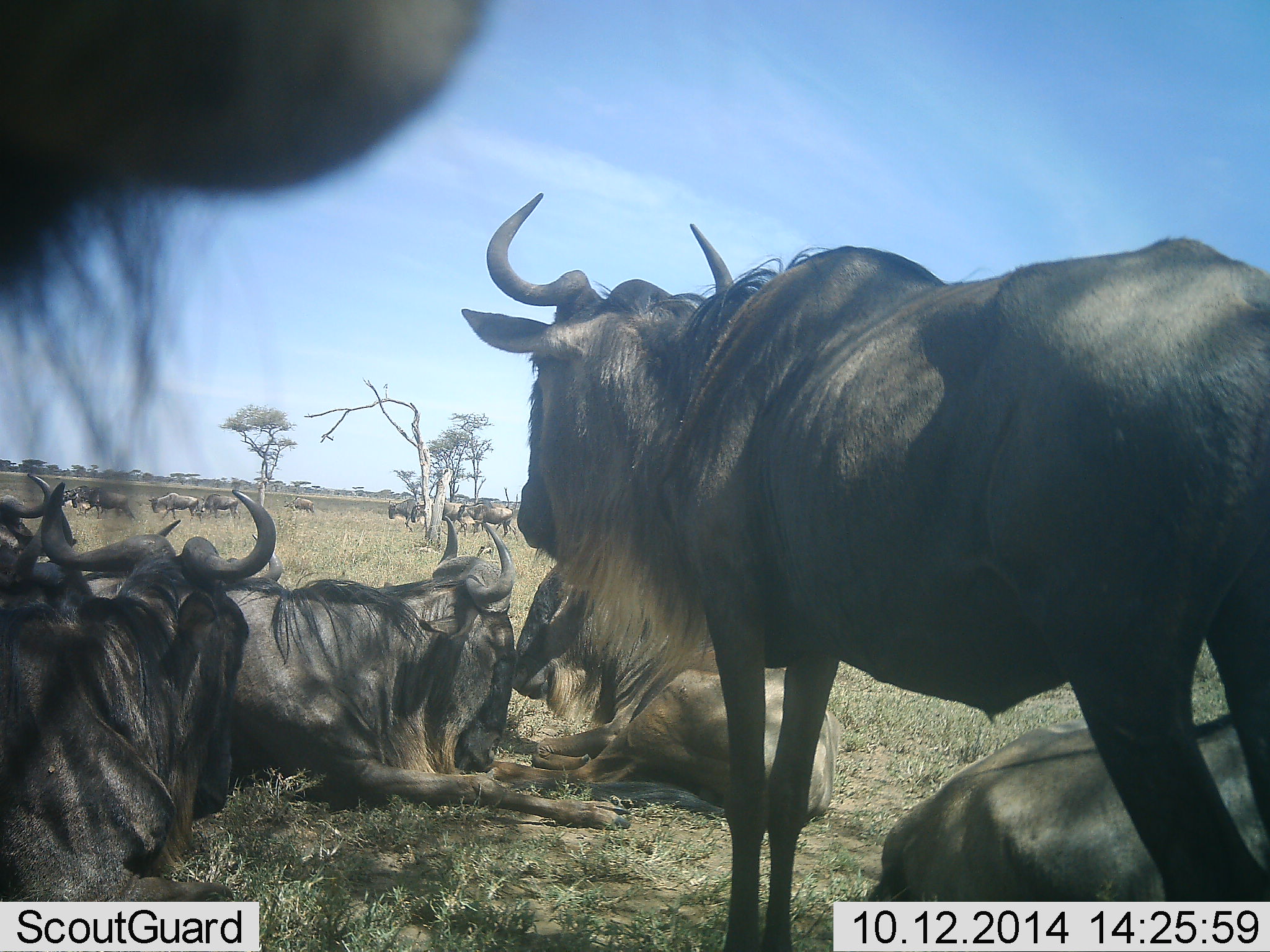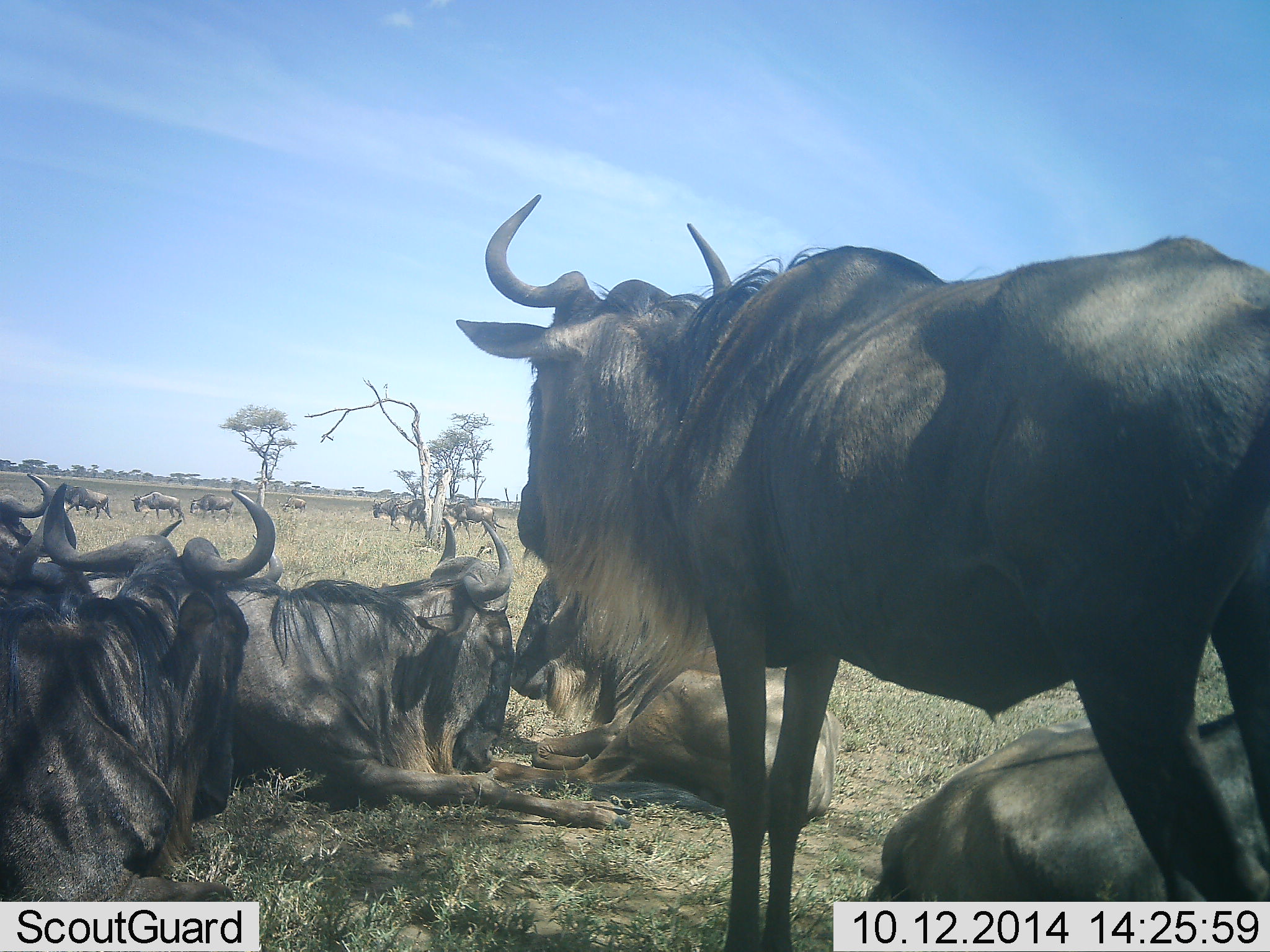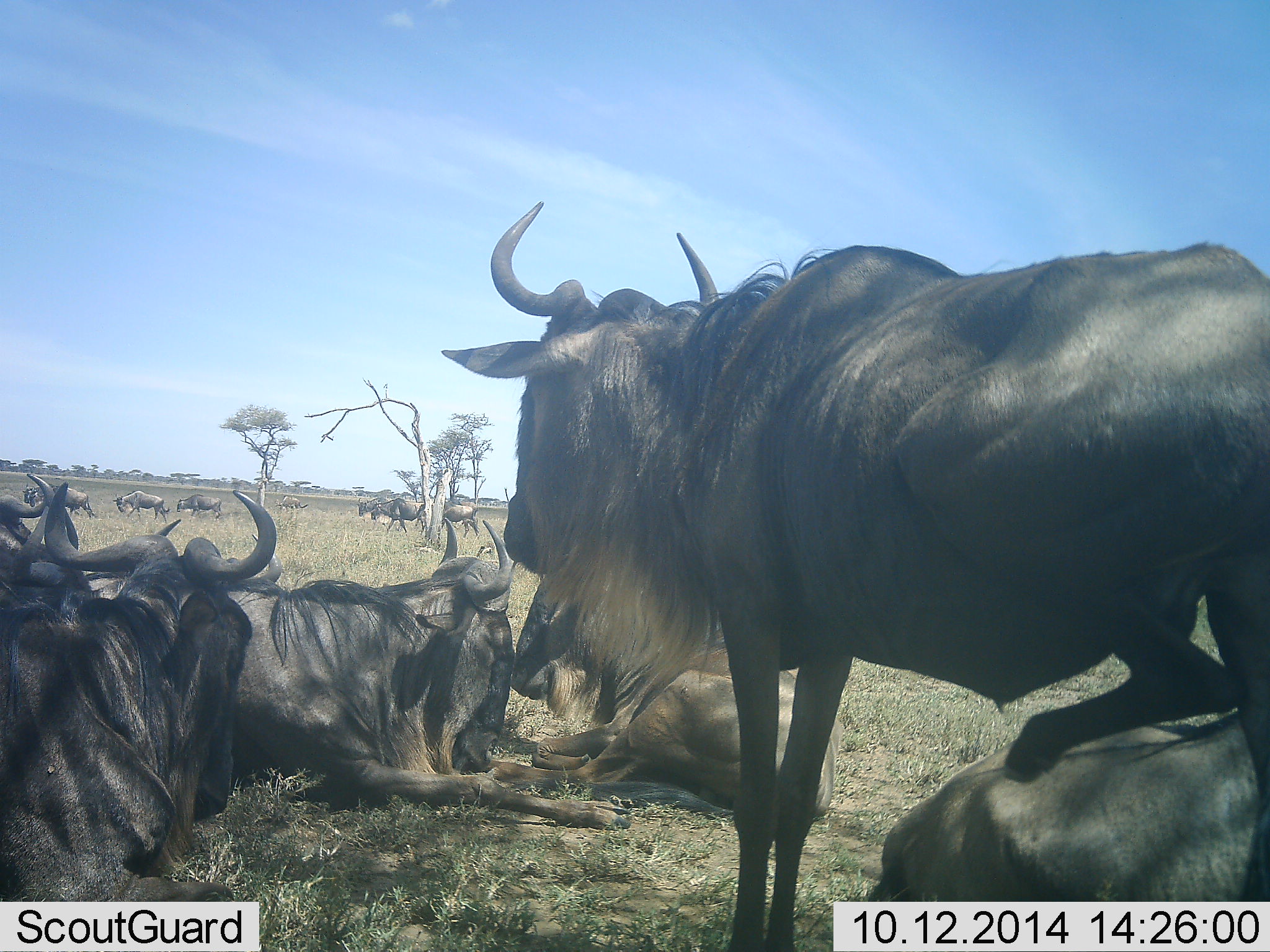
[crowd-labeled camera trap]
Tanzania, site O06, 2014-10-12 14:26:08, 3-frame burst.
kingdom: Animalia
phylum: Chordata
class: Mammalia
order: Artiodactyla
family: Bovidae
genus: Connochaetes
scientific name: Connochaetes taurinus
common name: blue wildebeest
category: wildebeest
Wildebeest (blue wildebeest) (Connochaetes taurinus), count 11-50. Behavior (volunteer vote fractions): standing 100%, resting 90%, moving 70%, interacting 20%. Young present (vote fraction): 10%. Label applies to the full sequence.